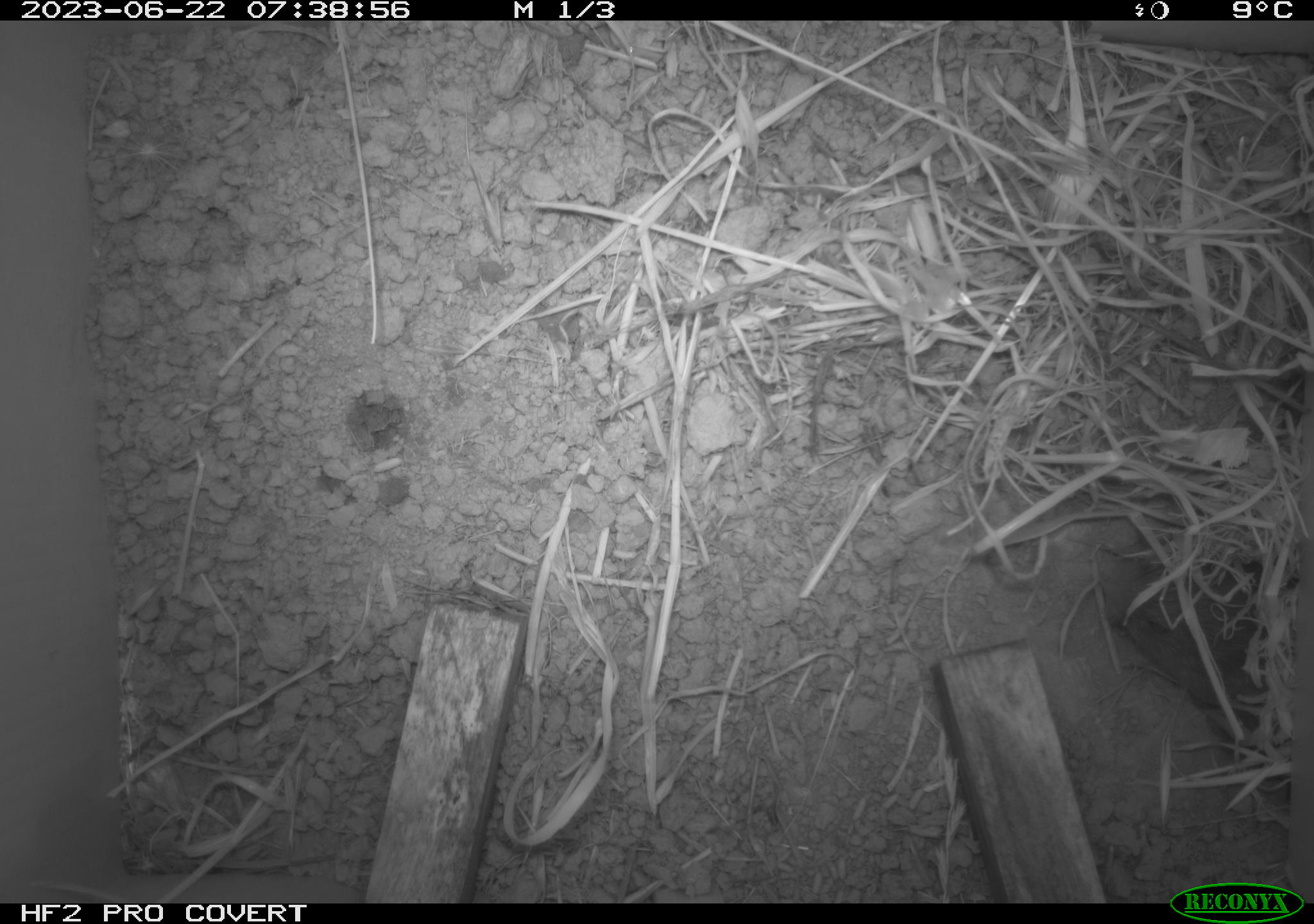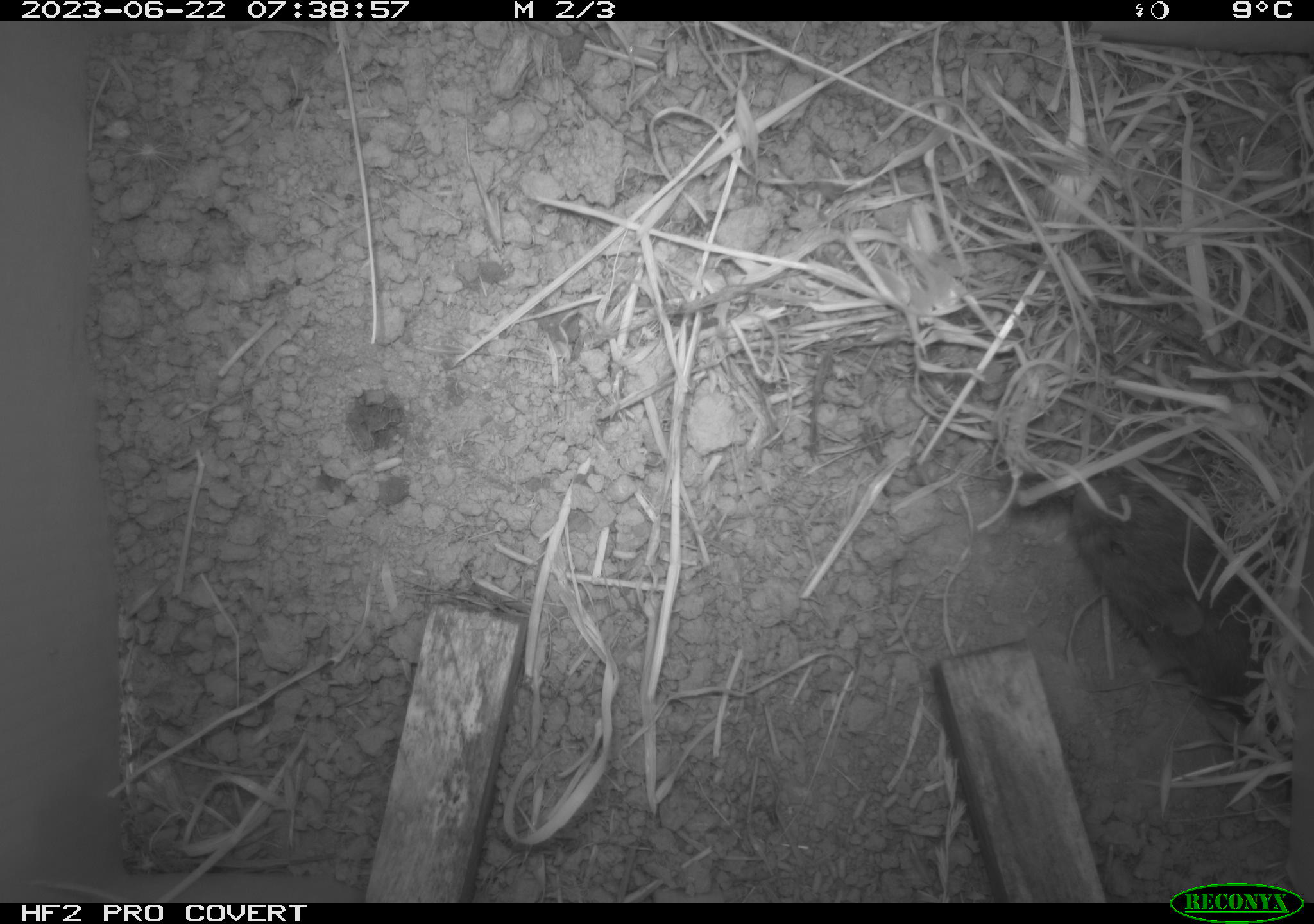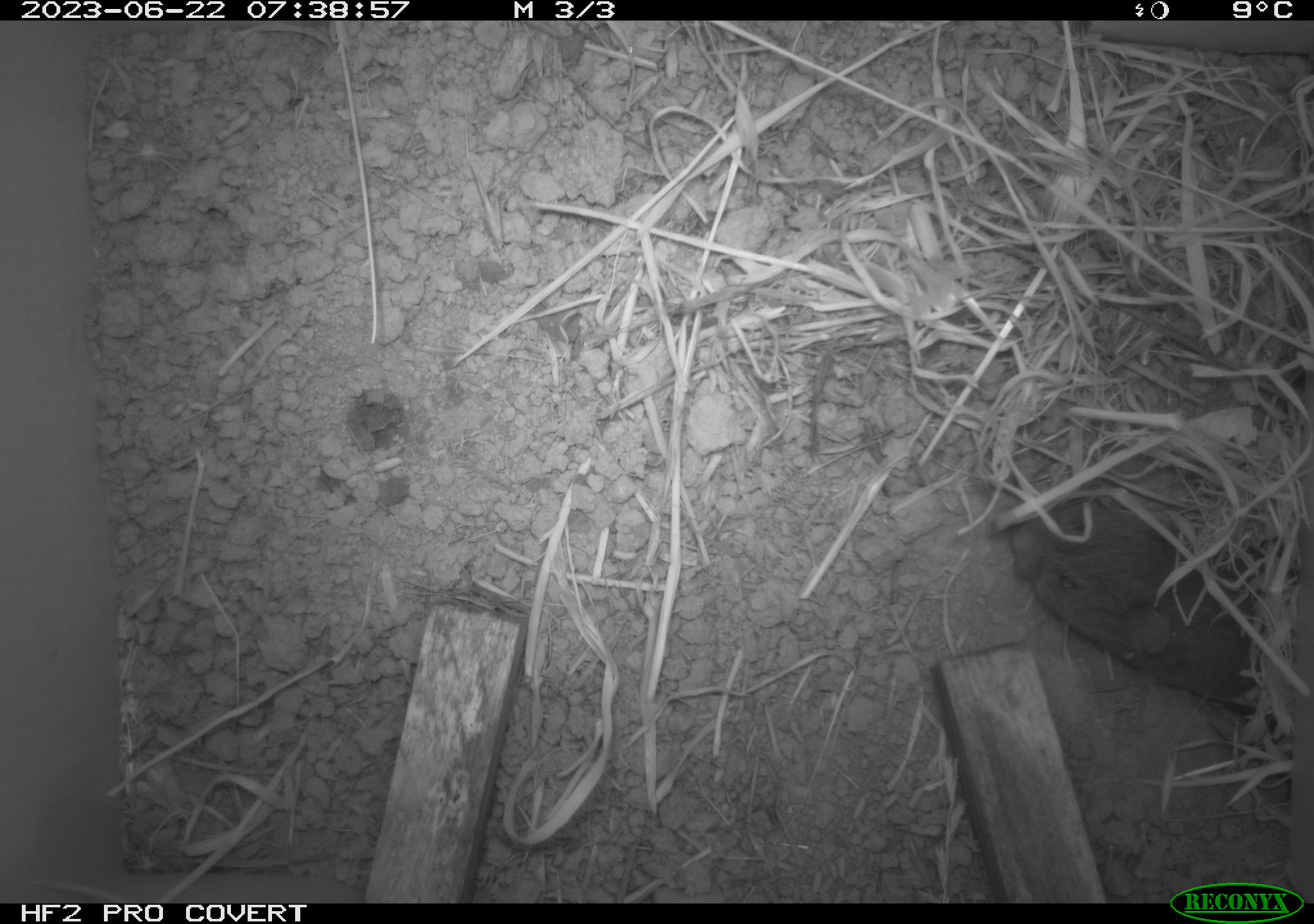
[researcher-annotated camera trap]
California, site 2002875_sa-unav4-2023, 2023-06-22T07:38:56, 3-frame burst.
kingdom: Animalia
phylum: Chordata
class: Mammalia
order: Rodentia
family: Cricetidae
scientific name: Arvicolinae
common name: voles, lemmings, and muskrats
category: arvicolinae subfamily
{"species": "arvicolinae subfamily (voles, lemmings, and muskrats) (Arvicolinae)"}